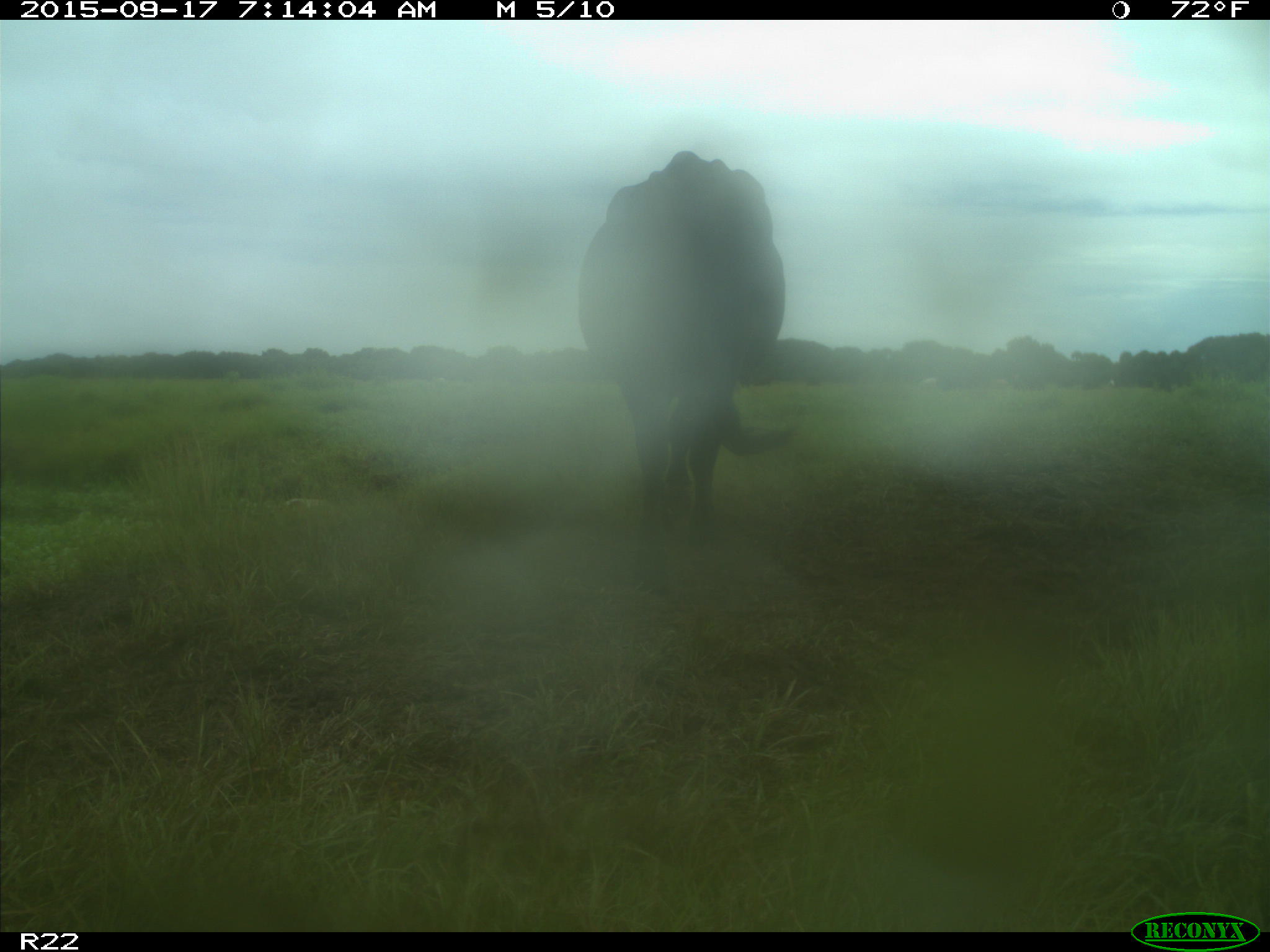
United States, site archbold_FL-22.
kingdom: Animalia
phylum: Chordata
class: Mammalia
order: Artiodactyla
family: Bovidae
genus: Bos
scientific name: Bos taurus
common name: domestic cow